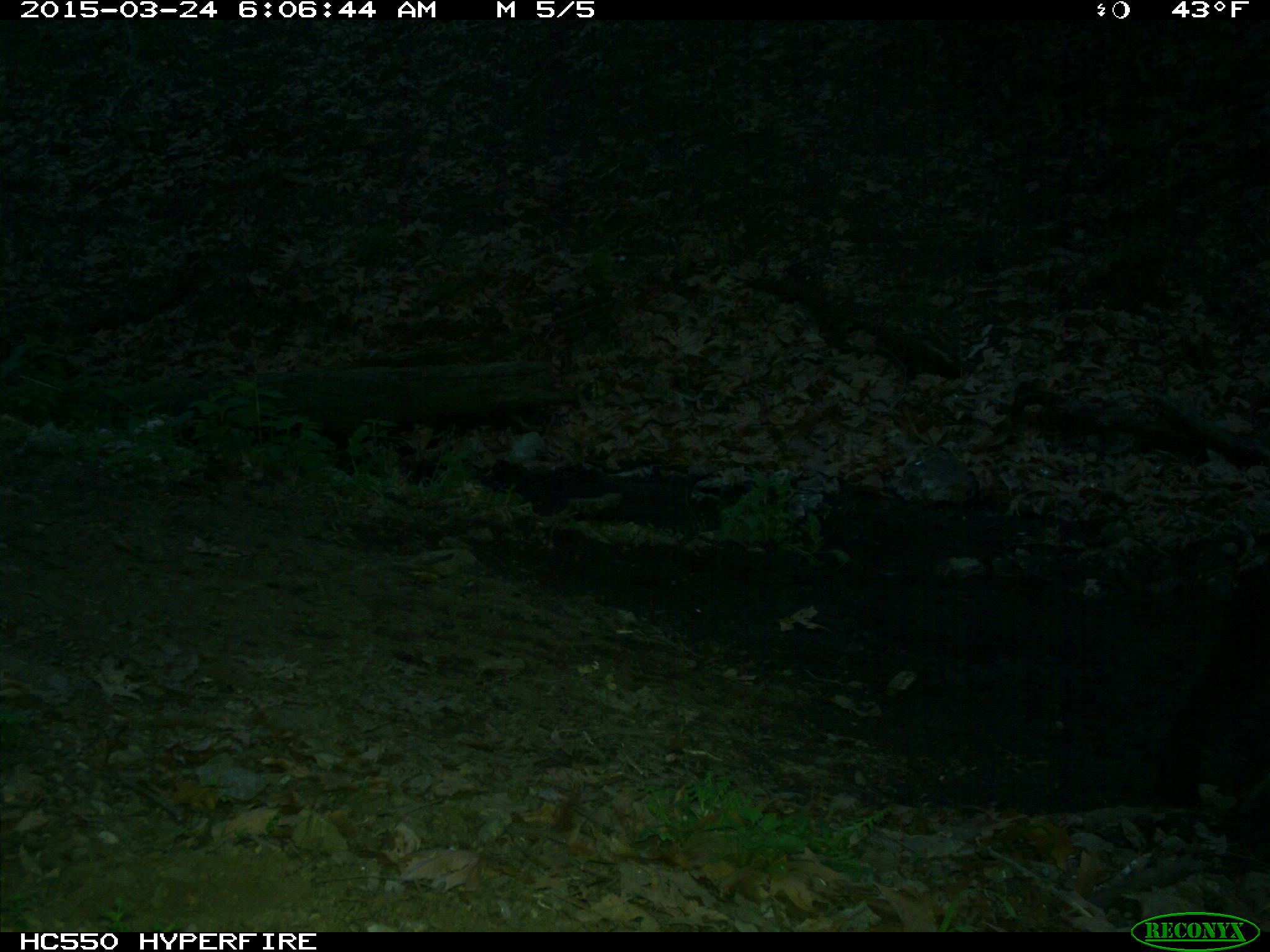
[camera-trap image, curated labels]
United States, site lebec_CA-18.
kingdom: Animalia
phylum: Chordata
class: Mammalia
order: Artiodactyla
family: Bovidae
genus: Bos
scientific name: Bos taurus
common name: domestic cow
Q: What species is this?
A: Bos taurus (domestic cow).